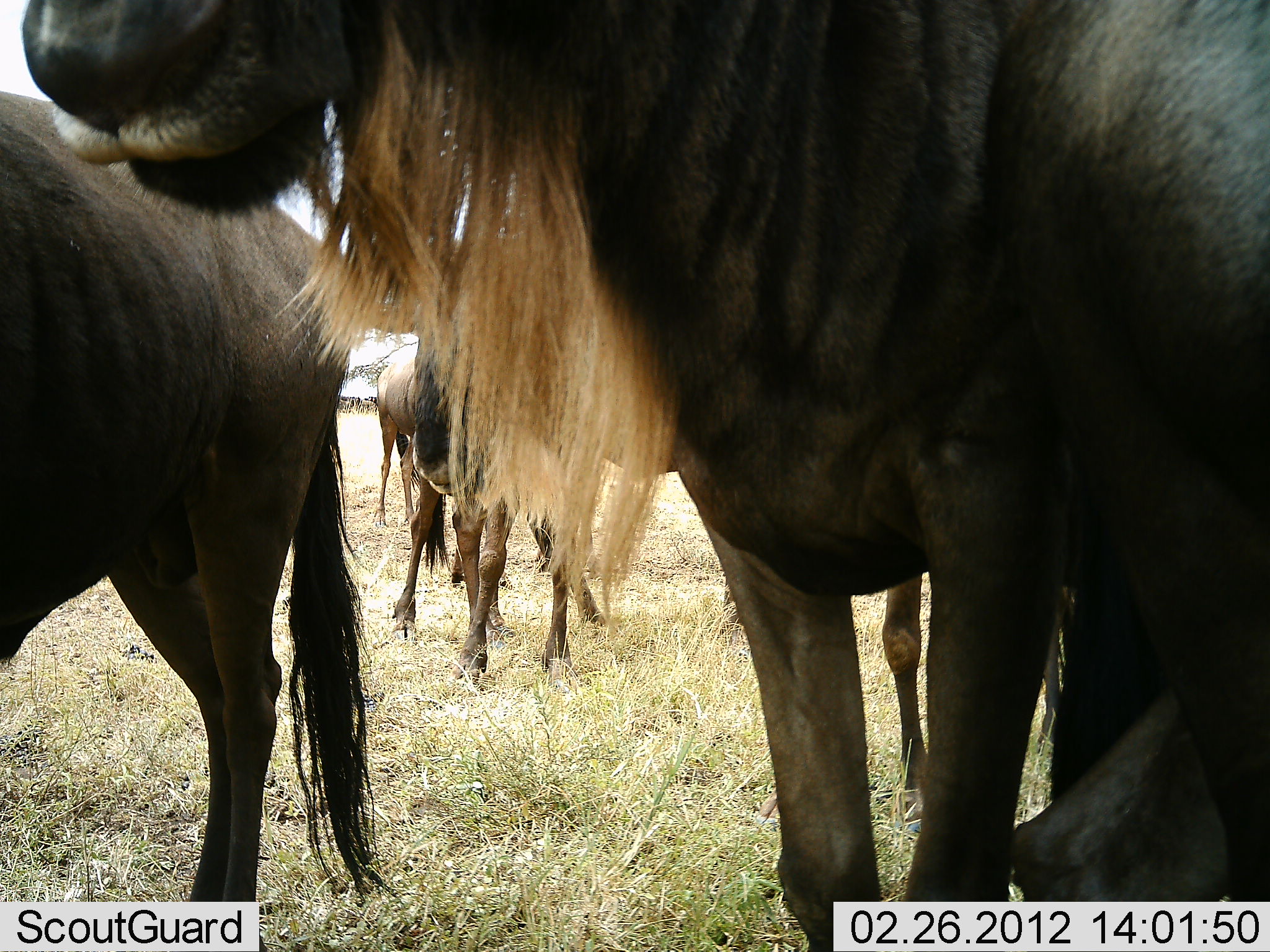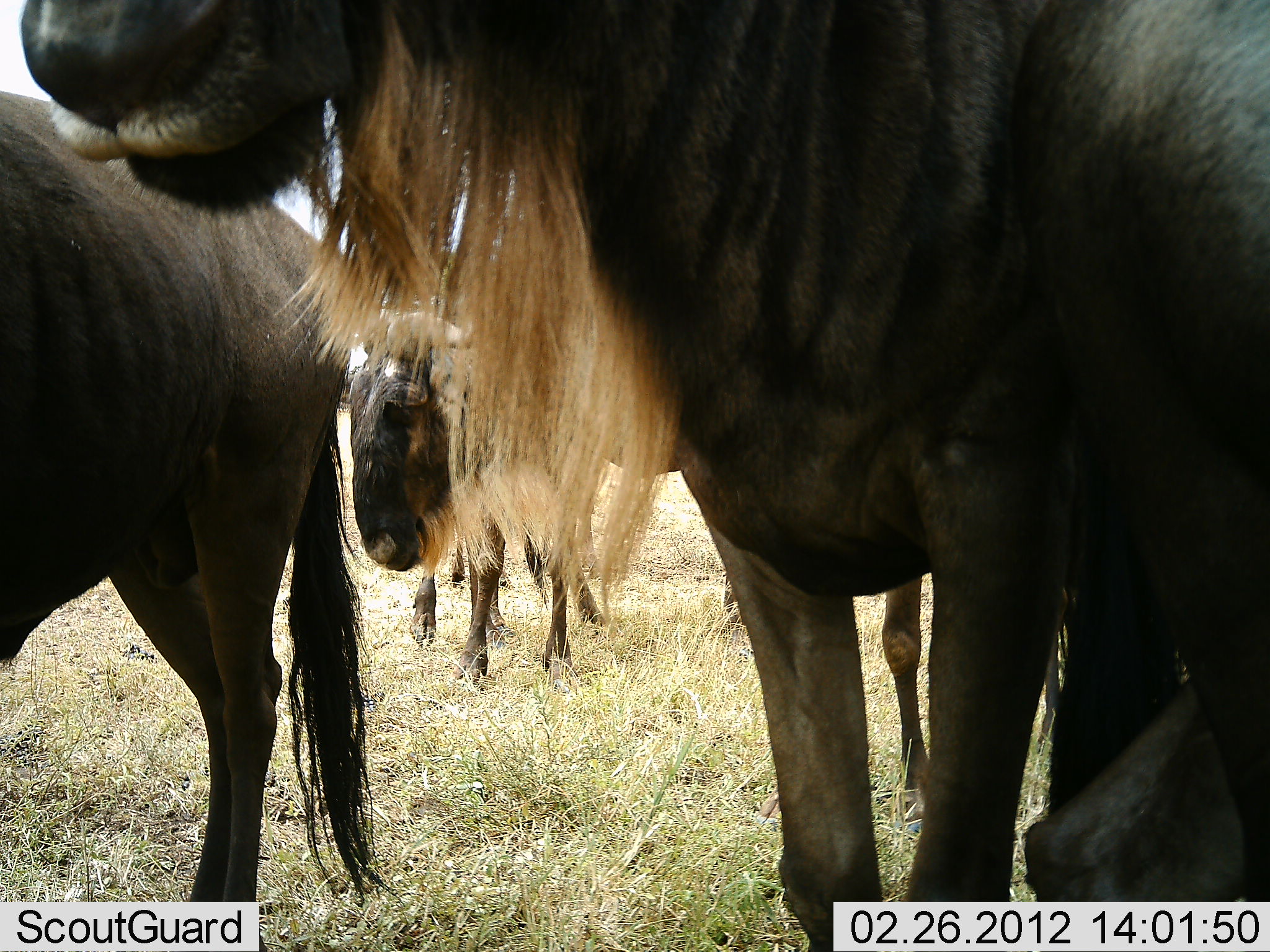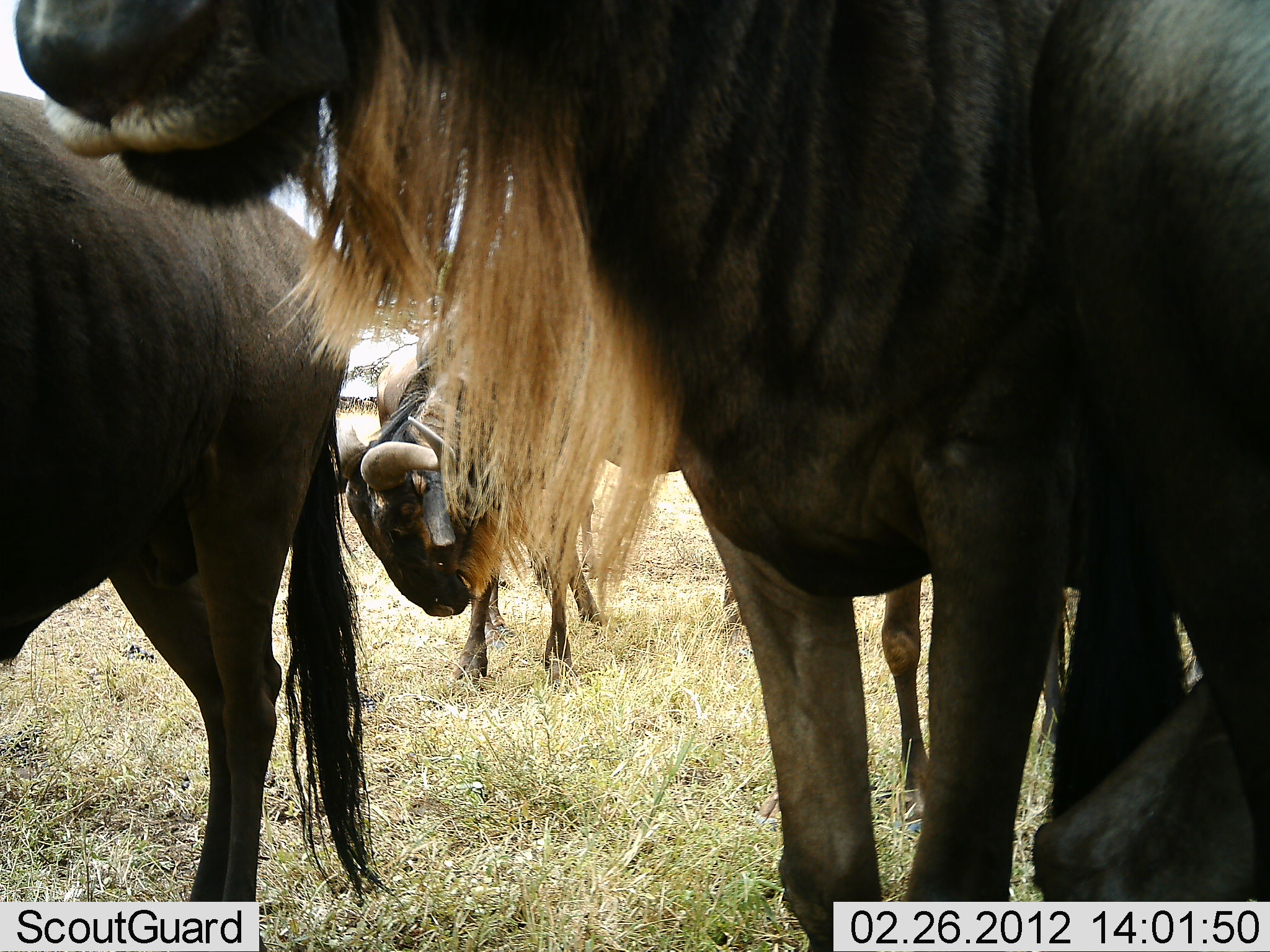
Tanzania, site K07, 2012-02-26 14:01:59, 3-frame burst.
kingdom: Animalia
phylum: Chordata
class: Mammalia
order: Artiodactyla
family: Bovidae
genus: Connochaetes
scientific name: Connochaetes taurinus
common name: blue wildebeest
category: wildebeest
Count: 5.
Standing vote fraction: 89%.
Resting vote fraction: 26%.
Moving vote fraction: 26%.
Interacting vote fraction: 5%.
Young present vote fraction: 0%.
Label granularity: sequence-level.